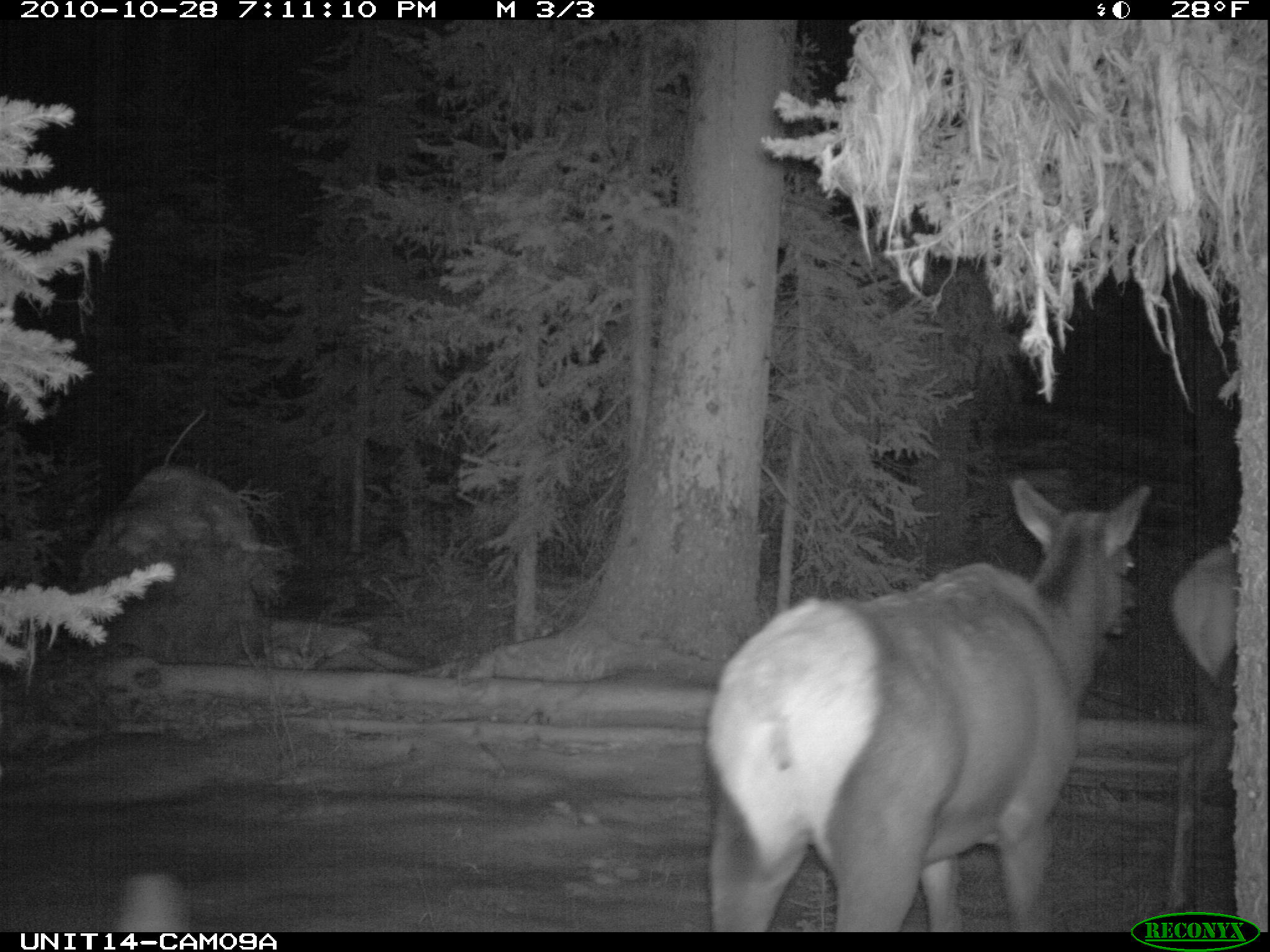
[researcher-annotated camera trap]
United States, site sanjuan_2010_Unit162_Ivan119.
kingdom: Animalia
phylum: Chordata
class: Mammalia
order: Artiodactyla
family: Cervidae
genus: Cervus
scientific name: Cervus elaphus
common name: red deer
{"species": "Cervus elaphus (red deer)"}